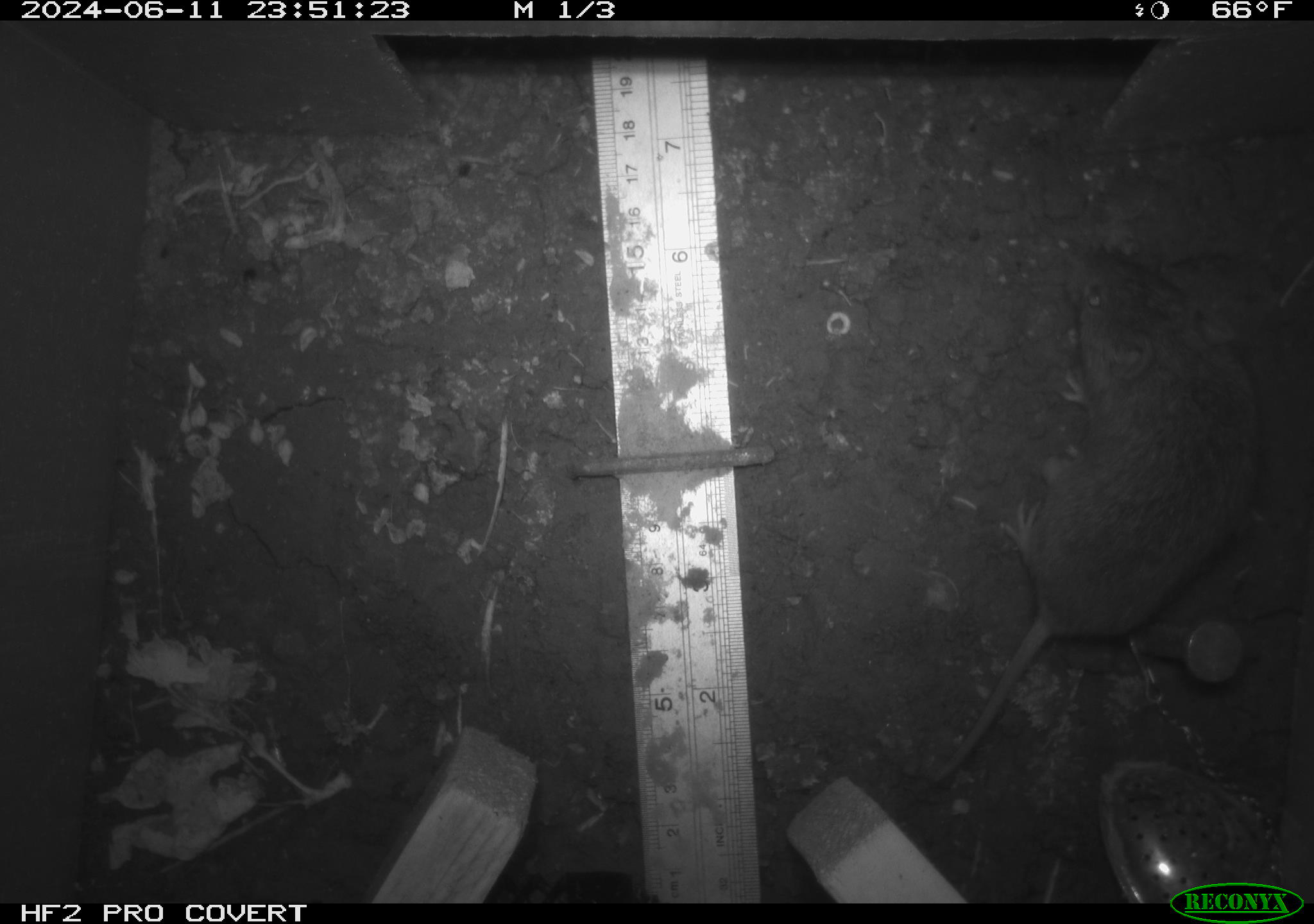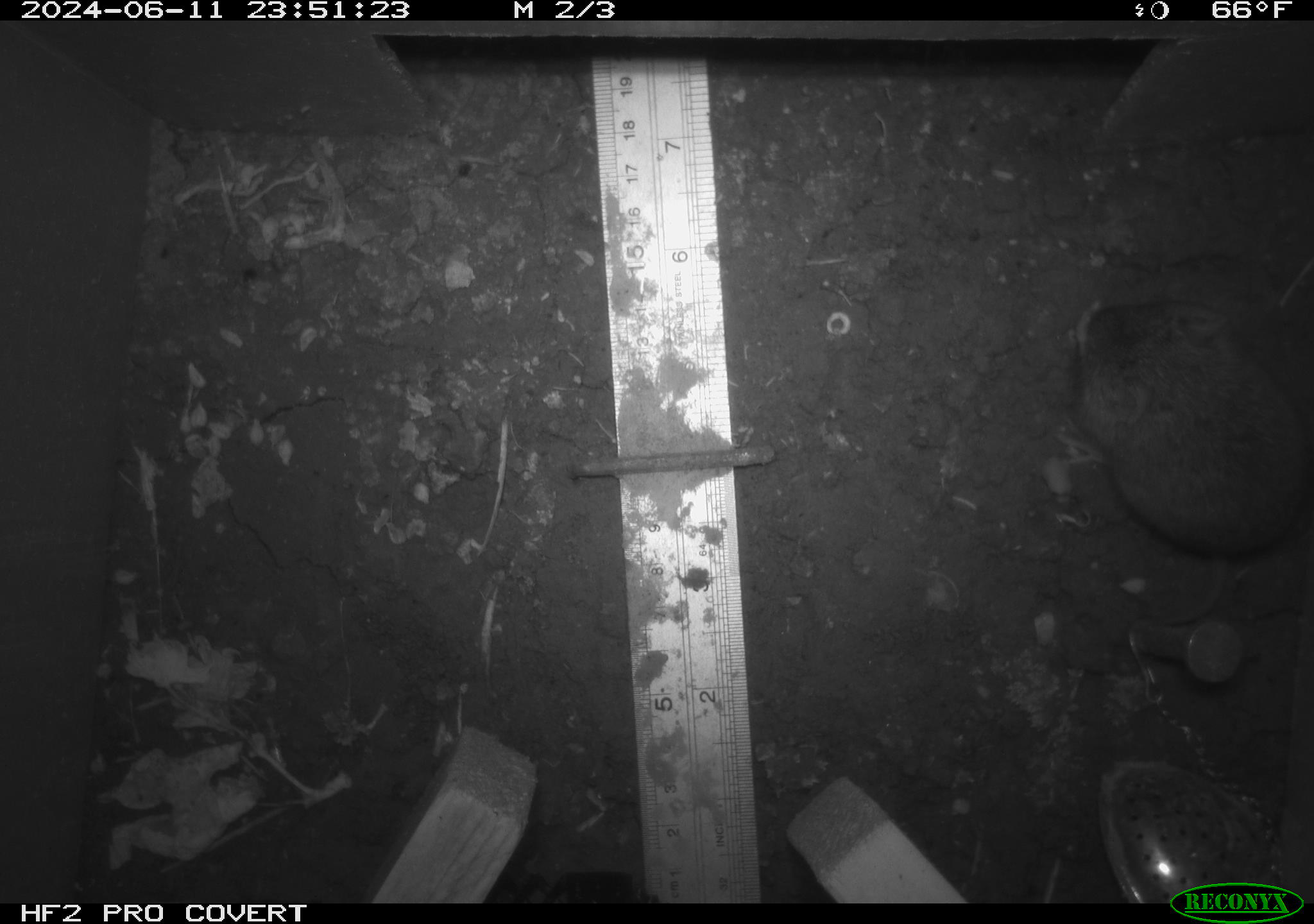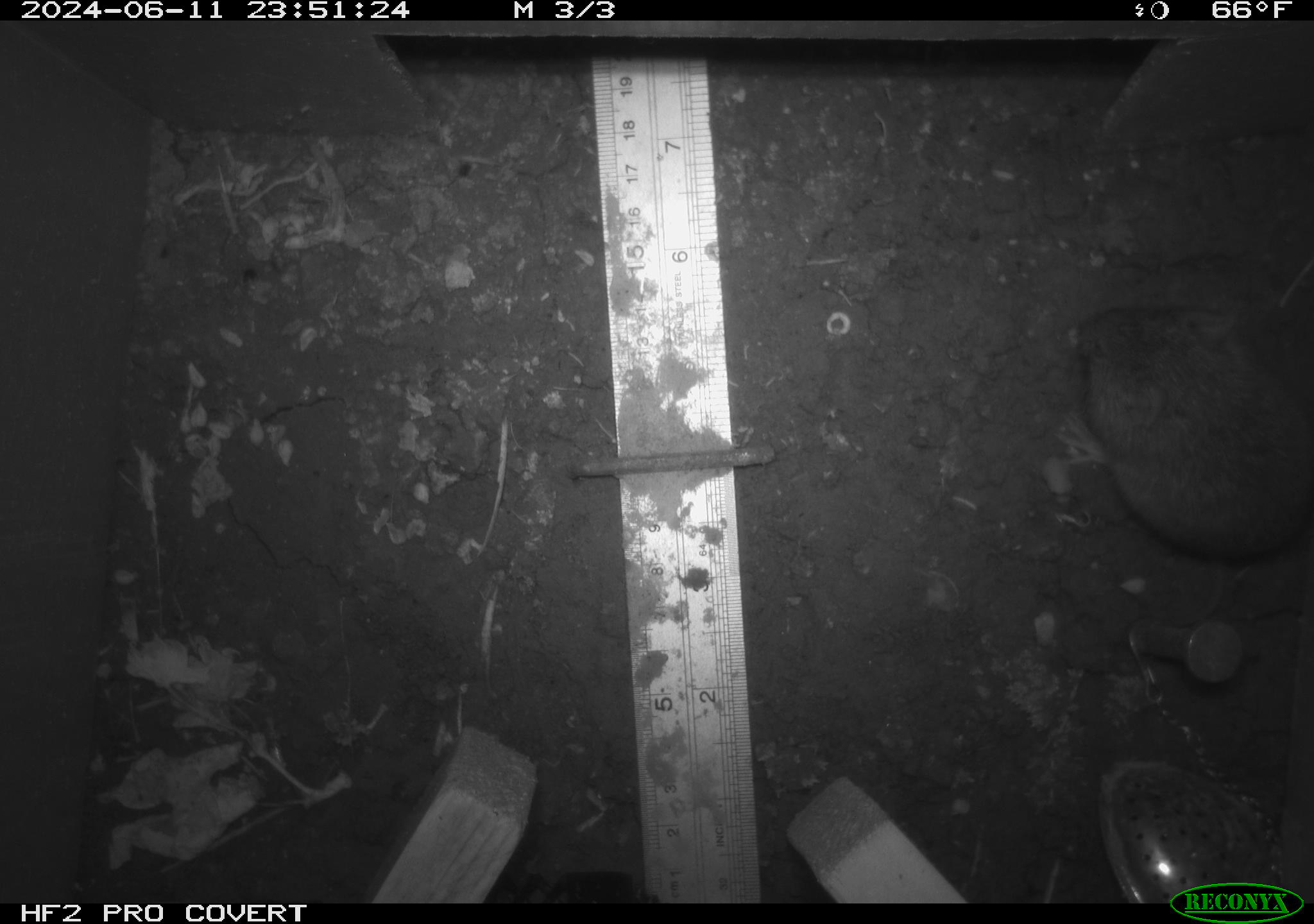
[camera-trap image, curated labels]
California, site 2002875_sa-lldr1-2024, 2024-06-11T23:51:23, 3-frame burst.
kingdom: Animalia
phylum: Chordata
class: Mammalia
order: Rodentia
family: Cricetidae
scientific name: Arvicolinae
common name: voles, lemmings, and muskrats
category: arvicolinae subfamily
Arvicolinae subfamily (voles, lemmings, and muskrats) (Arvicolinae).